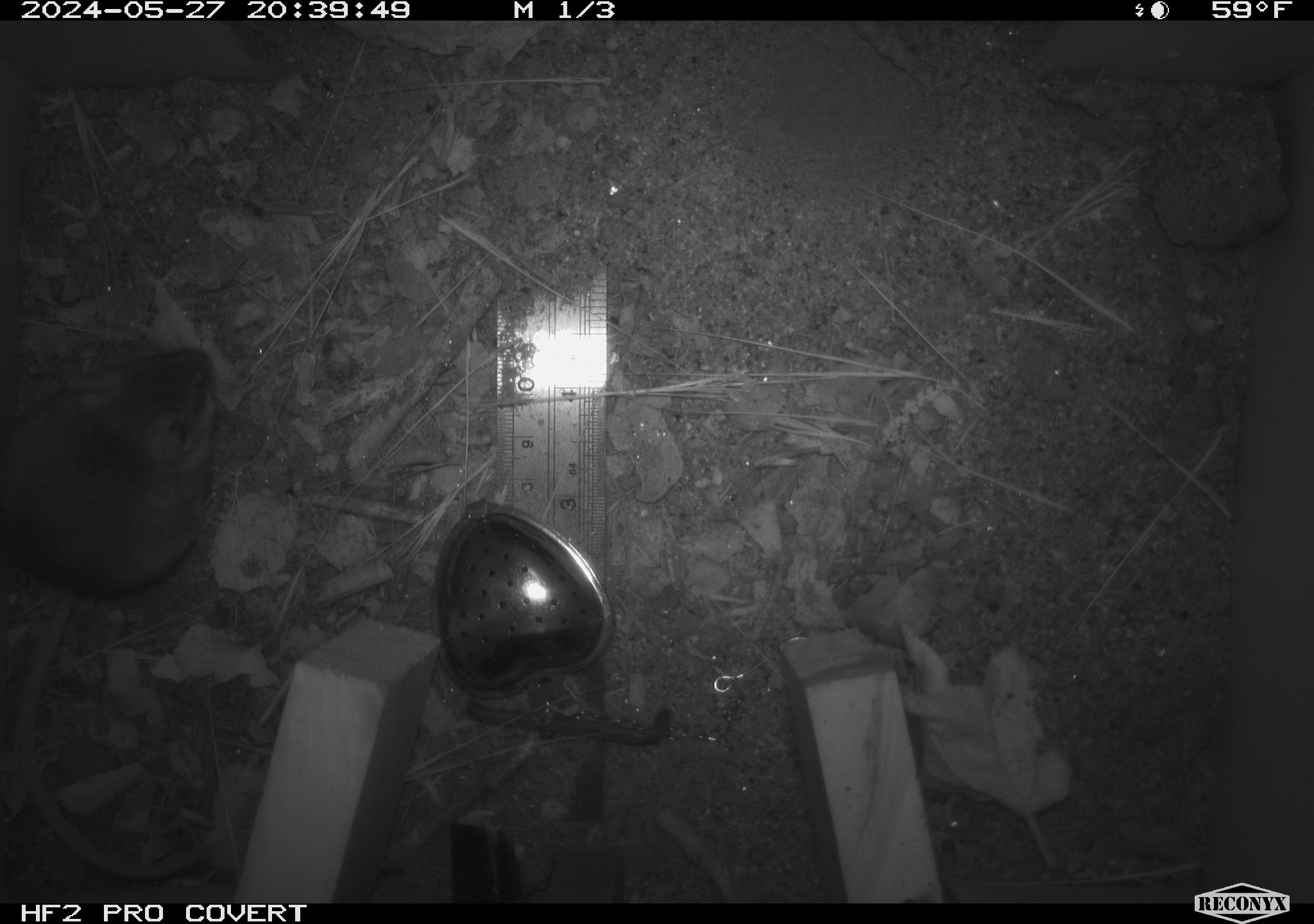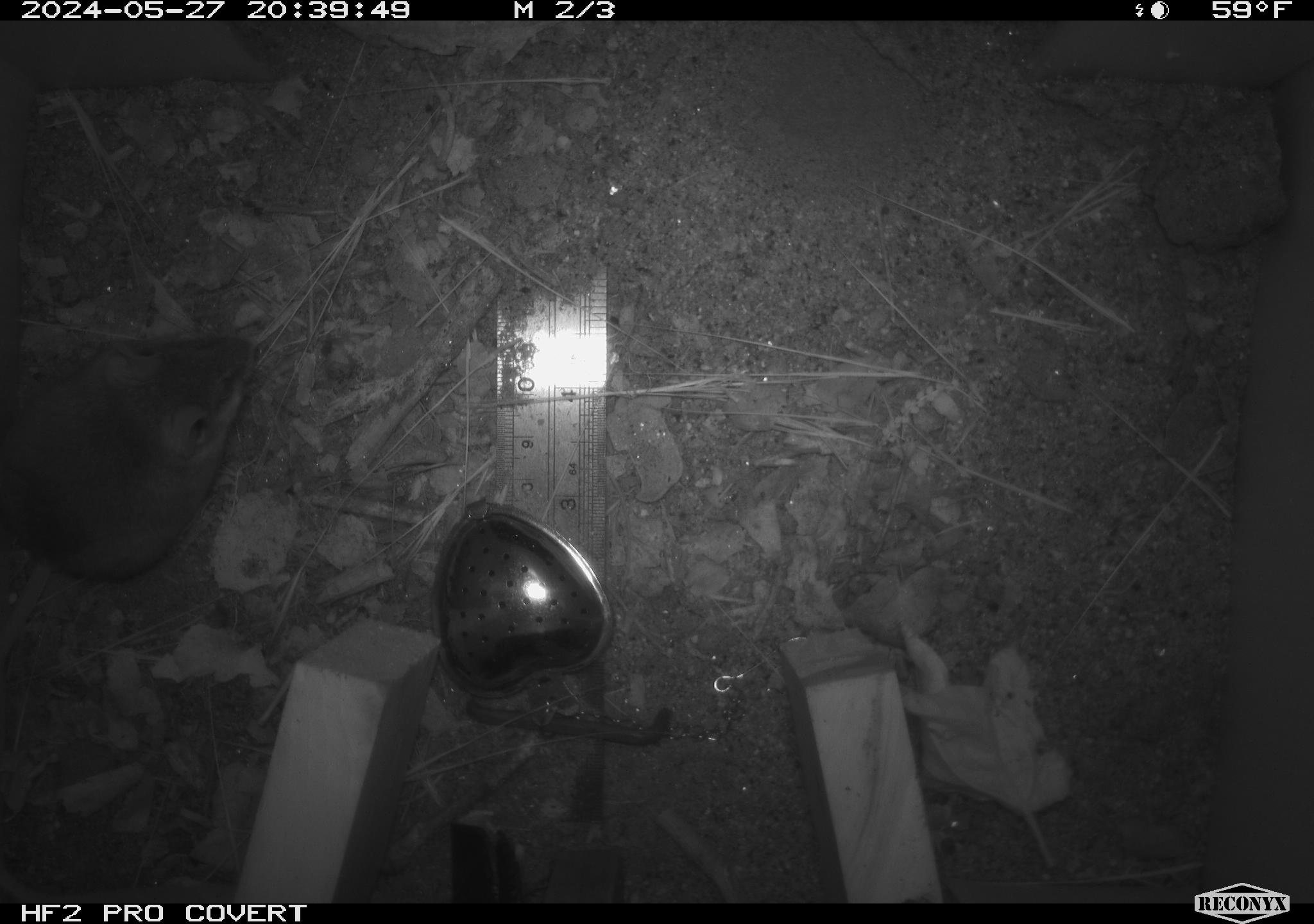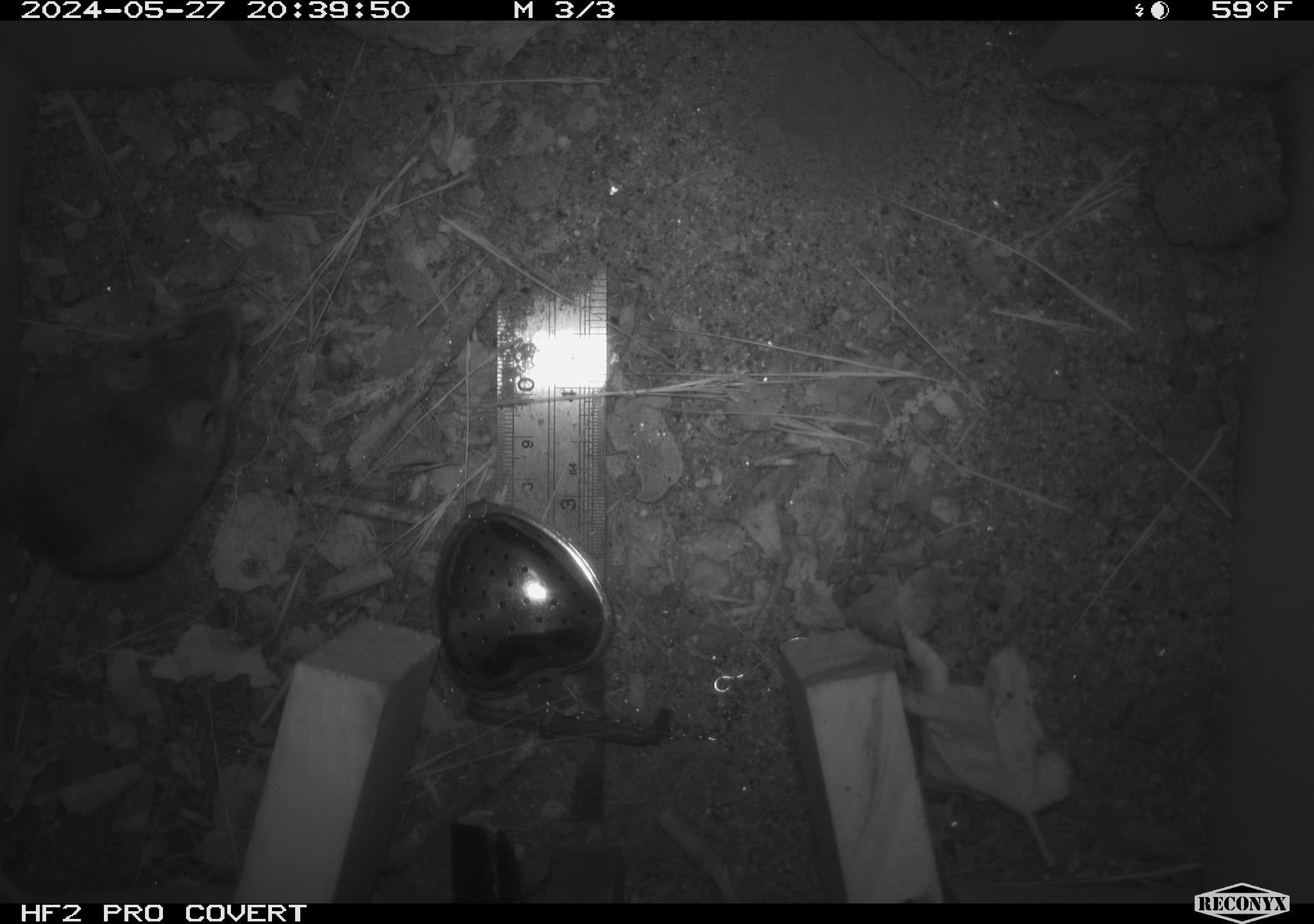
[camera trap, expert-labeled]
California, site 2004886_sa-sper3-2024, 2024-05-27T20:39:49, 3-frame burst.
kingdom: Animalia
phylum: Chordata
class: Mammalia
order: Rodentia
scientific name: Rodentia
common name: mouse species